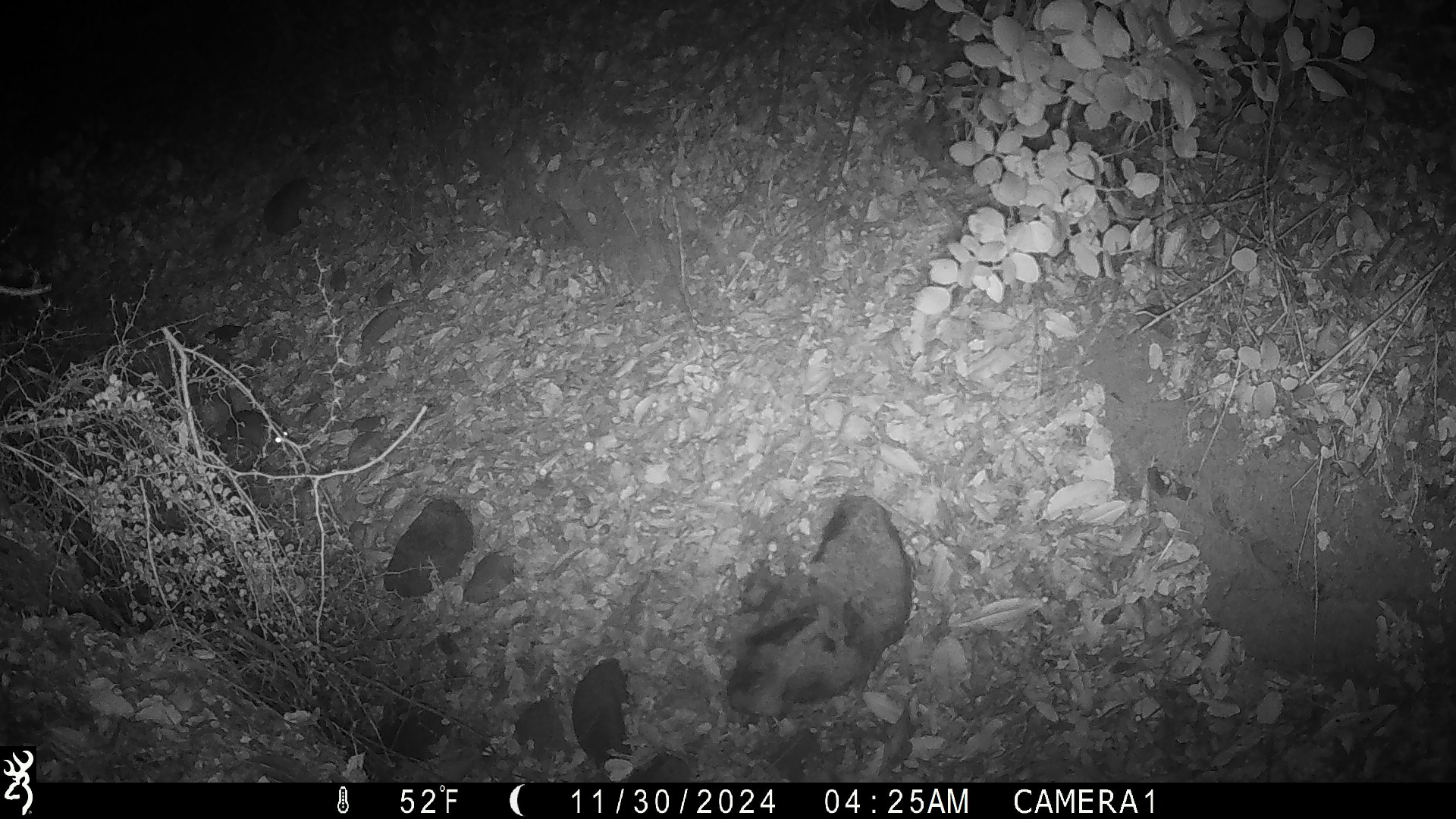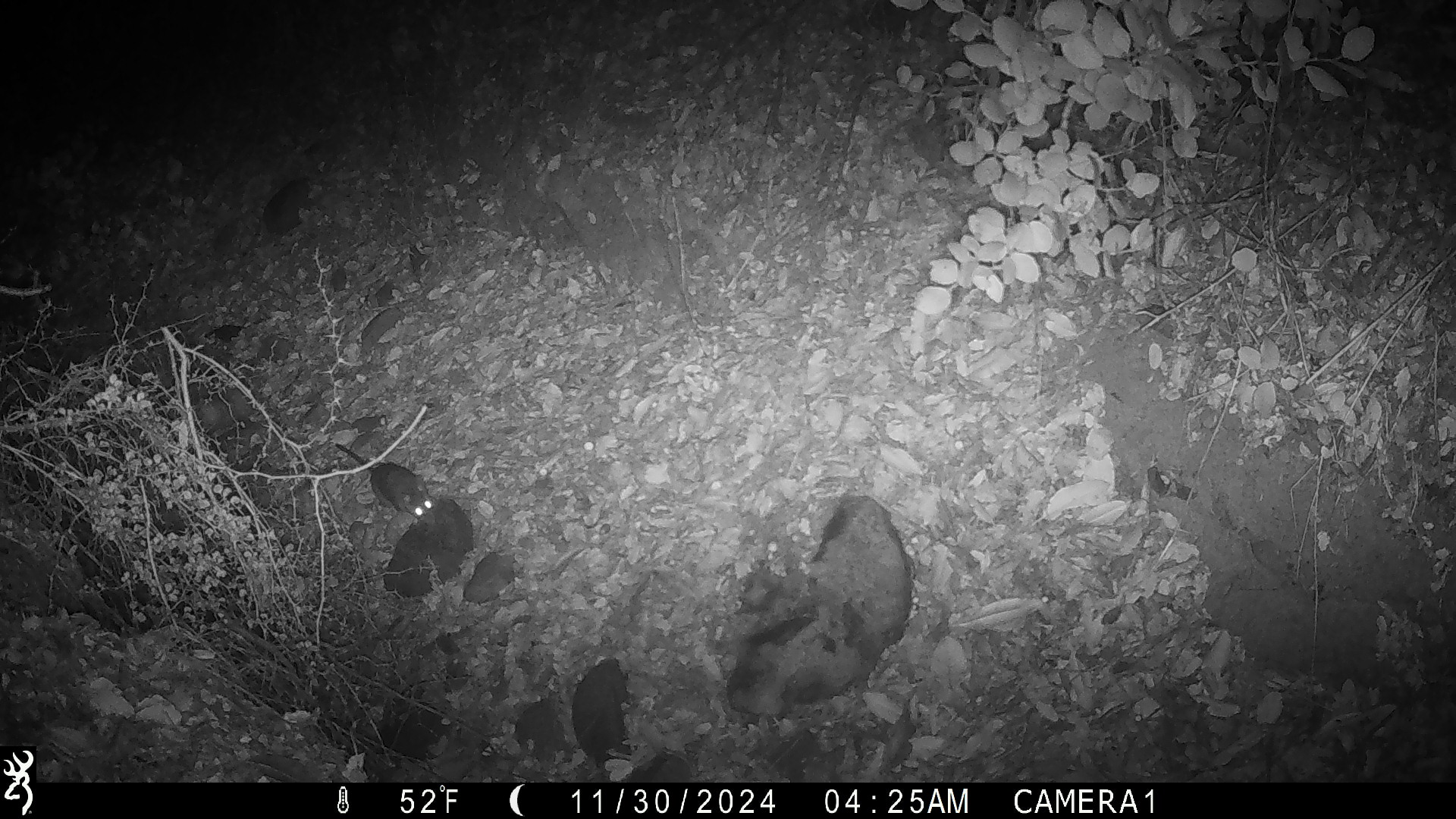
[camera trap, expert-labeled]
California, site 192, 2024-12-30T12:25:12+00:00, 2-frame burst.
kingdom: Animalia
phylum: Chordata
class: Mammalia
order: Rodentia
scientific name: Rodentia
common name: mouse or rat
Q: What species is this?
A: Mouse or rat (Rodentia).